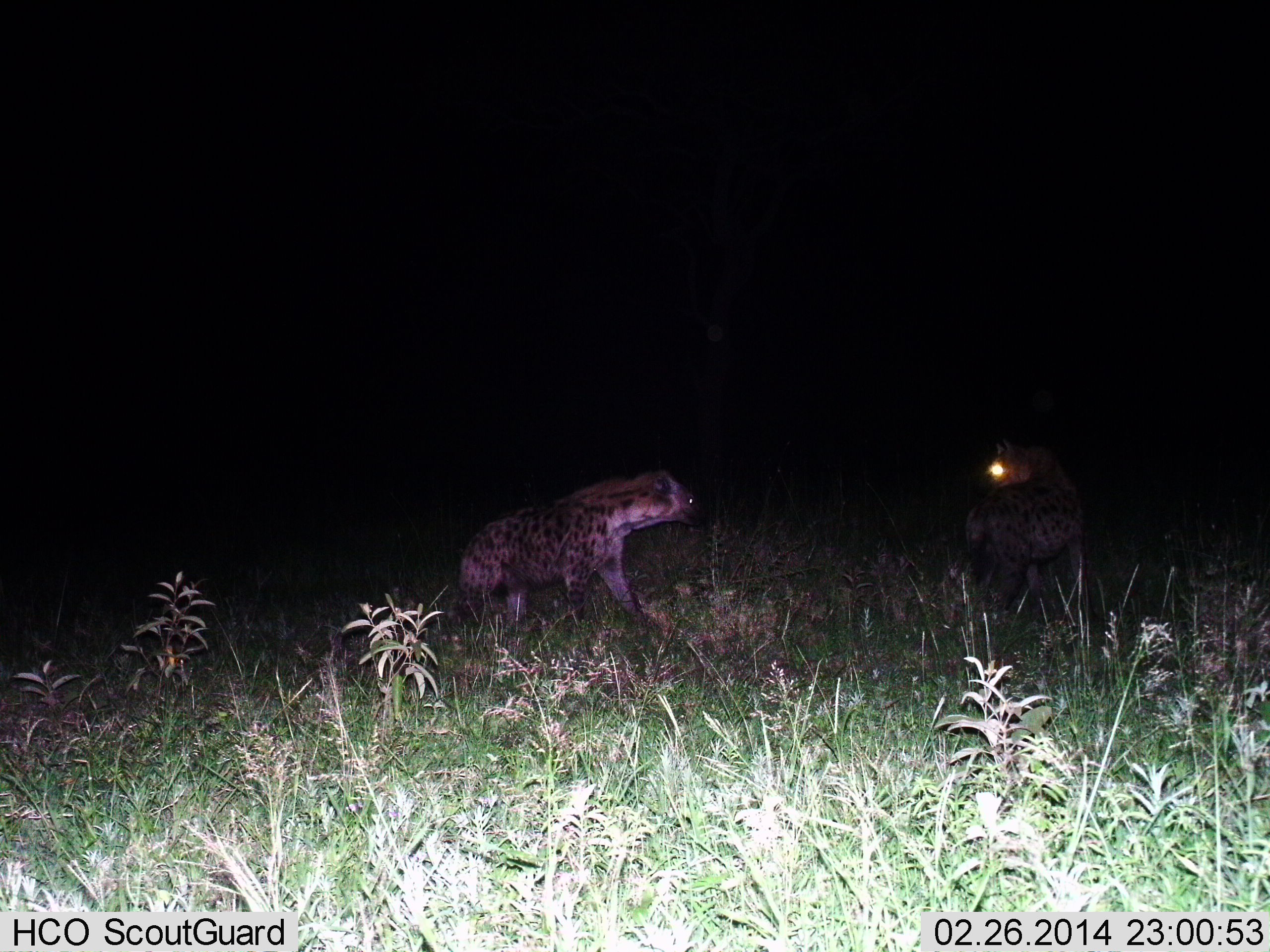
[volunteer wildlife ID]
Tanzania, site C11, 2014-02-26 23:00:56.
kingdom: Animalia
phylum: Chordata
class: Mammalia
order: Carnivora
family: Hyaenidae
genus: Crocuta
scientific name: Crocuta crocuta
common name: spotted hyena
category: hyenaspotted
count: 2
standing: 50%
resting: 0%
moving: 30%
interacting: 30%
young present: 0%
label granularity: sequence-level